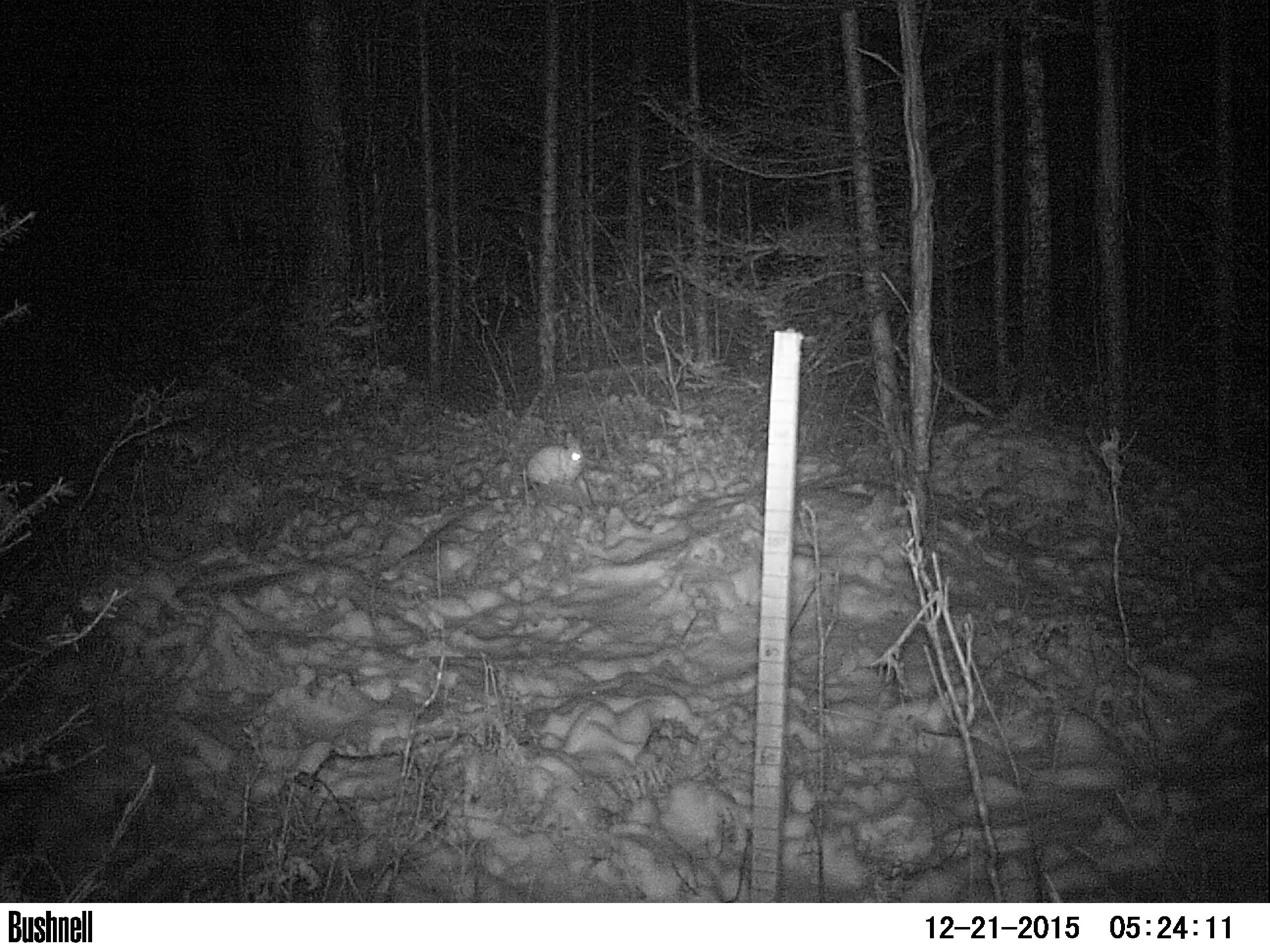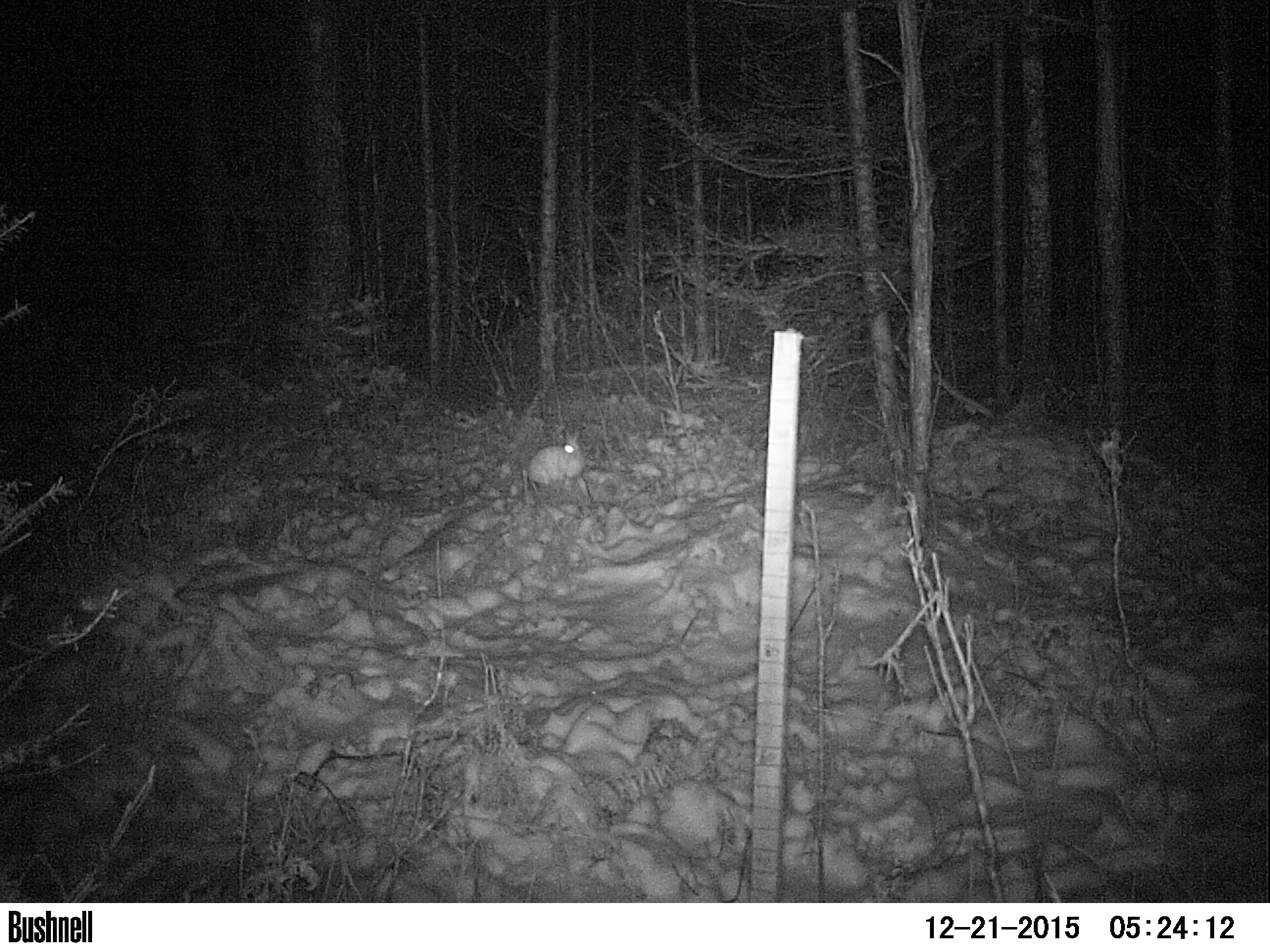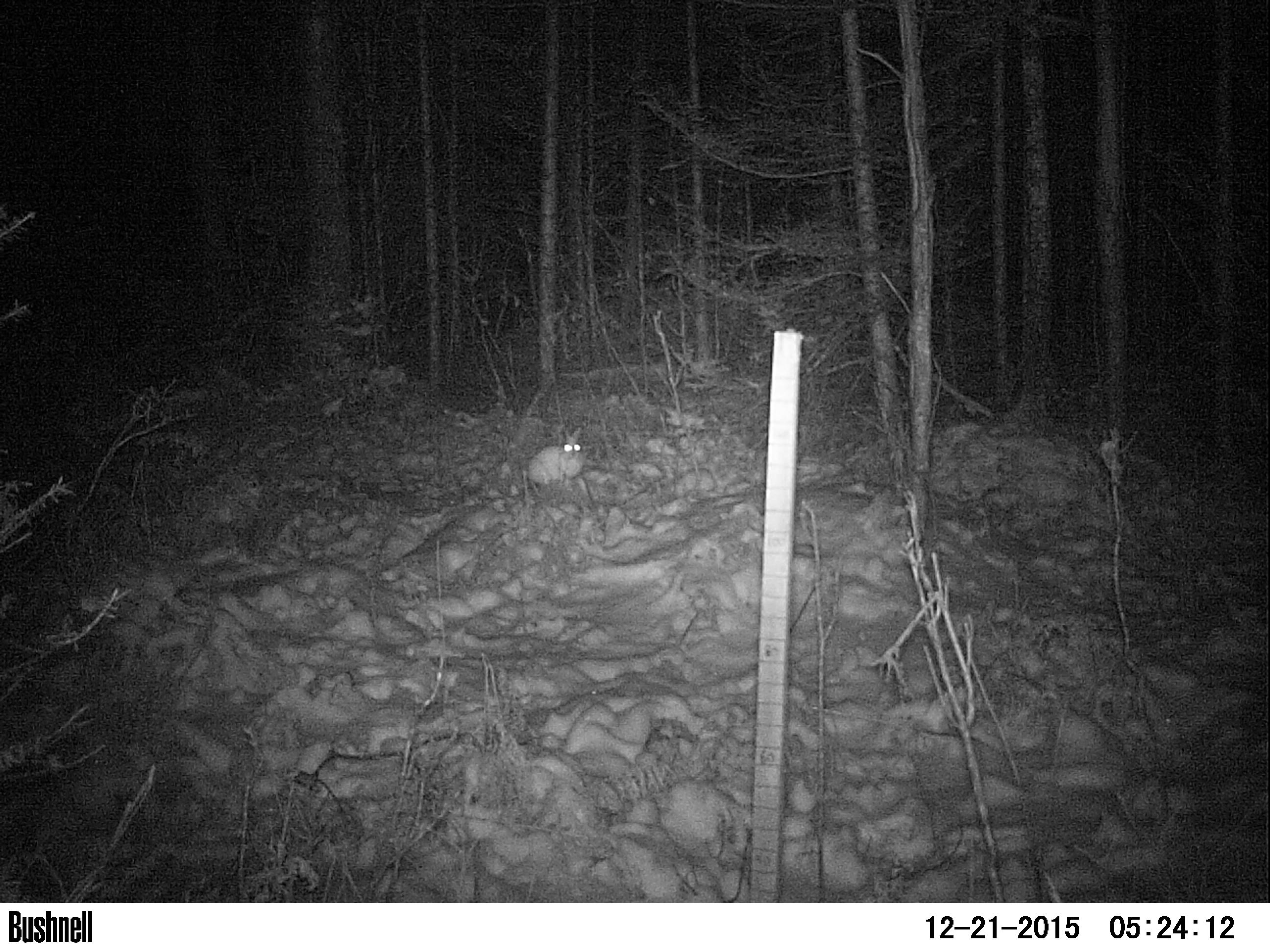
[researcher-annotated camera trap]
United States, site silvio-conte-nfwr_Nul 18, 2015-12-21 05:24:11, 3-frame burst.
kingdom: Animalia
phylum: Chordata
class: Mammalia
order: Lagomorpha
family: Leporidae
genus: Lepus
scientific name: Lepus americanus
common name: snowshoe hare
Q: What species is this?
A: Snowshoe hare (Lepus americanus).